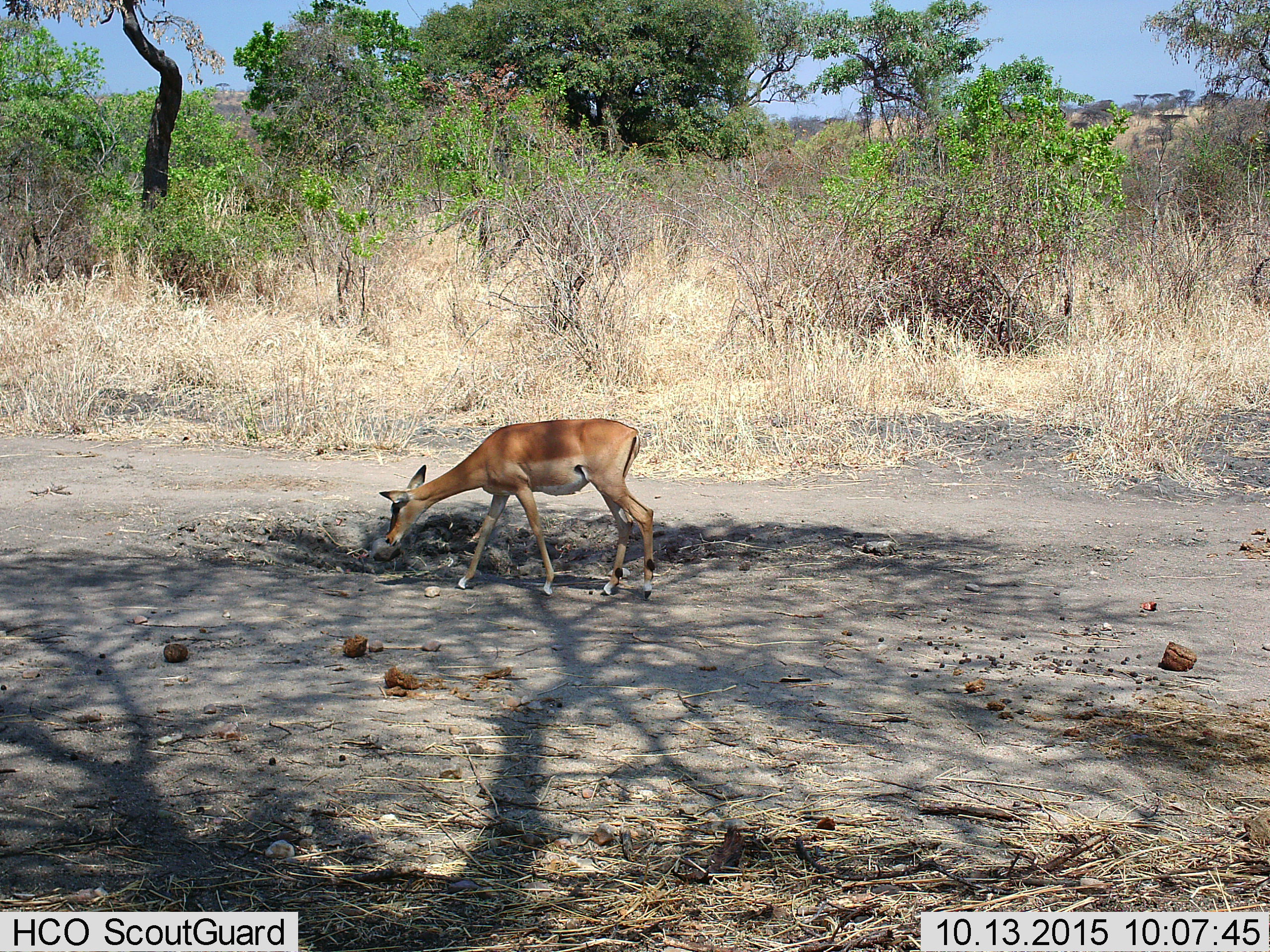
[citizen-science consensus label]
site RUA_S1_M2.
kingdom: Animalia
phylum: Chordata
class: Mammalia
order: Artiodactyla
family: Bovidae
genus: Aepyceros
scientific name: Aepyceros melampus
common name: impala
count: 1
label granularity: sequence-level